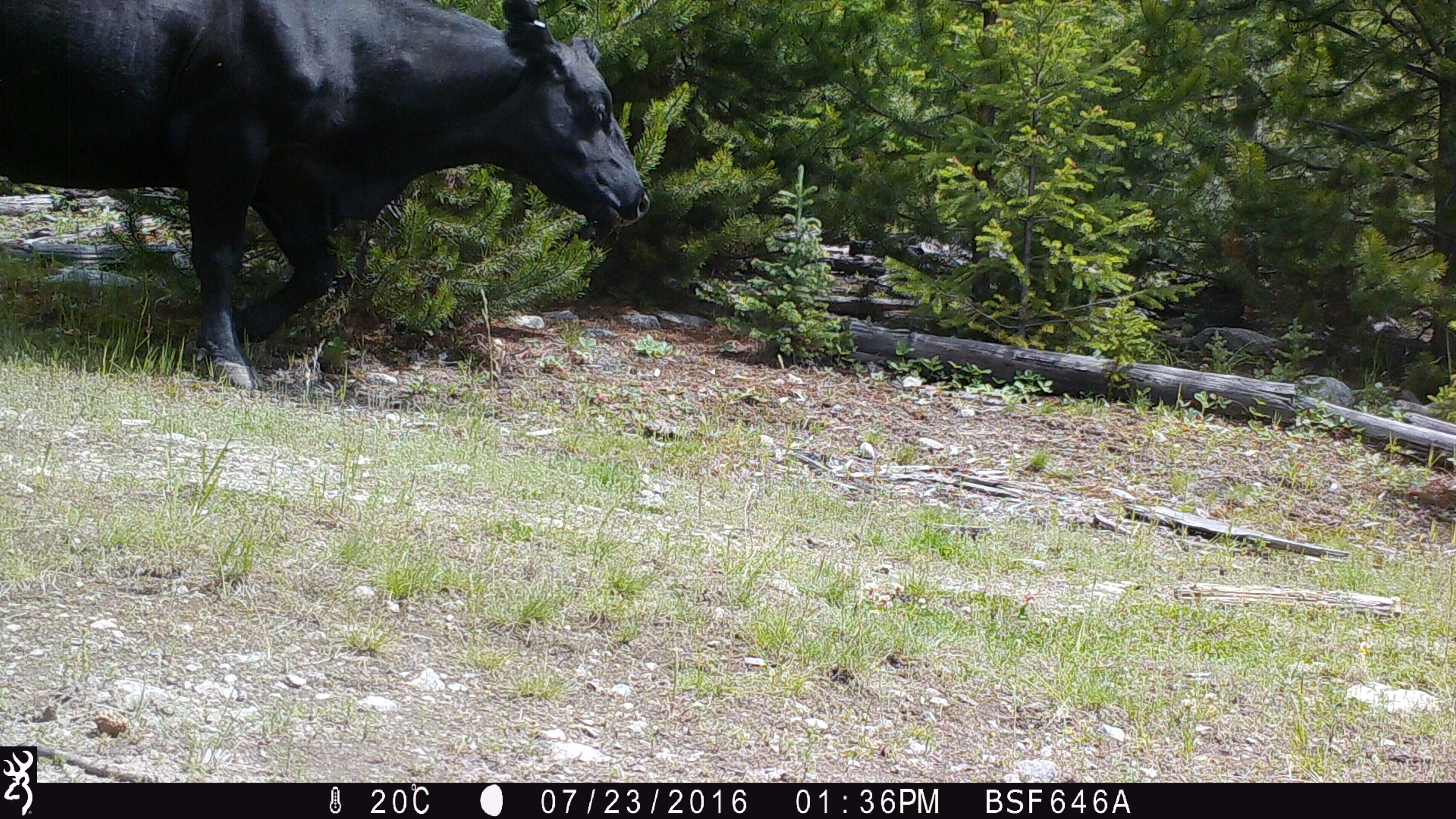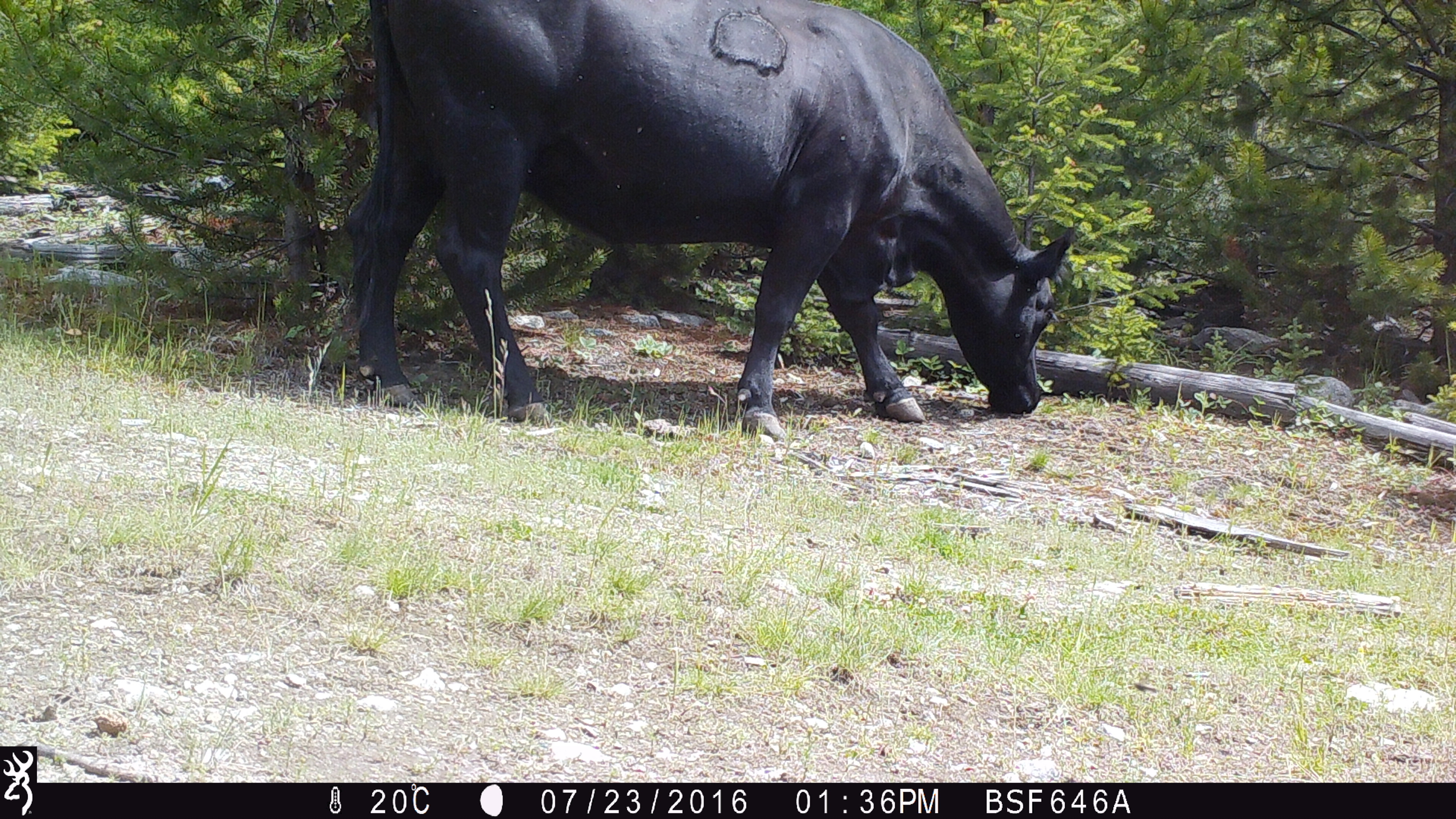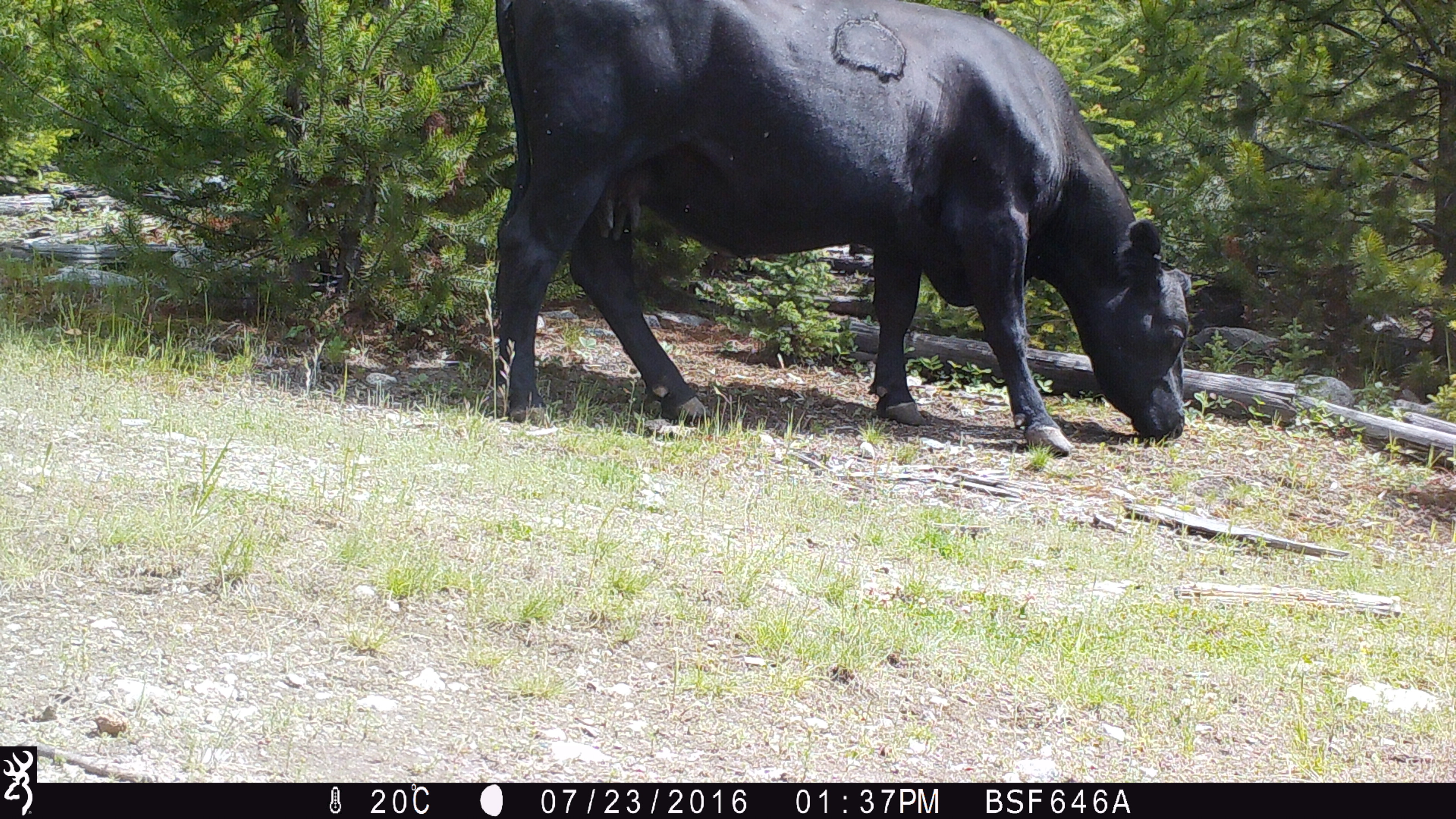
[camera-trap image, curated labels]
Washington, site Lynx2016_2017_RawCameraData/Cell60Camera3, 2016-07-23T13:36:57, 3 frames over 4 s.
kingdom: Animalia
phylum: Chordata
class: Mammalia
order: Artiodactyla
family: Bovidae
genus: Bos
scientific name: Bos taurus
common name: domestic cattle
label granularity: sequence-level